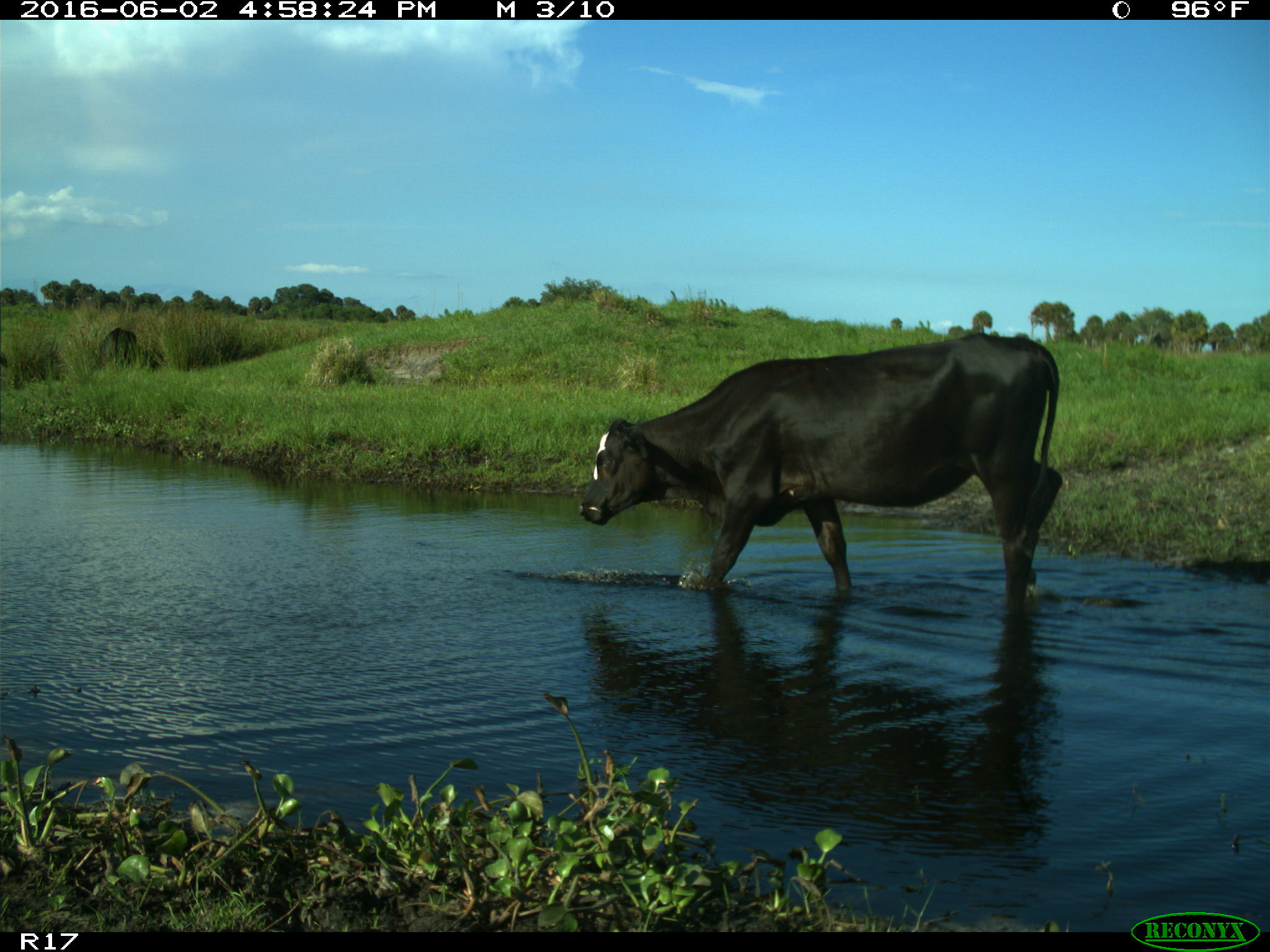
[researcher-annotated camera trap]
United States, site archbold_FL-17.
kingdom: Animalia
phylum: Chordata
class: Mammalia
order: Artiodactyla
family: Bovidae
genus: Bos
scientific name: Bos taurus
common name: domestic cow